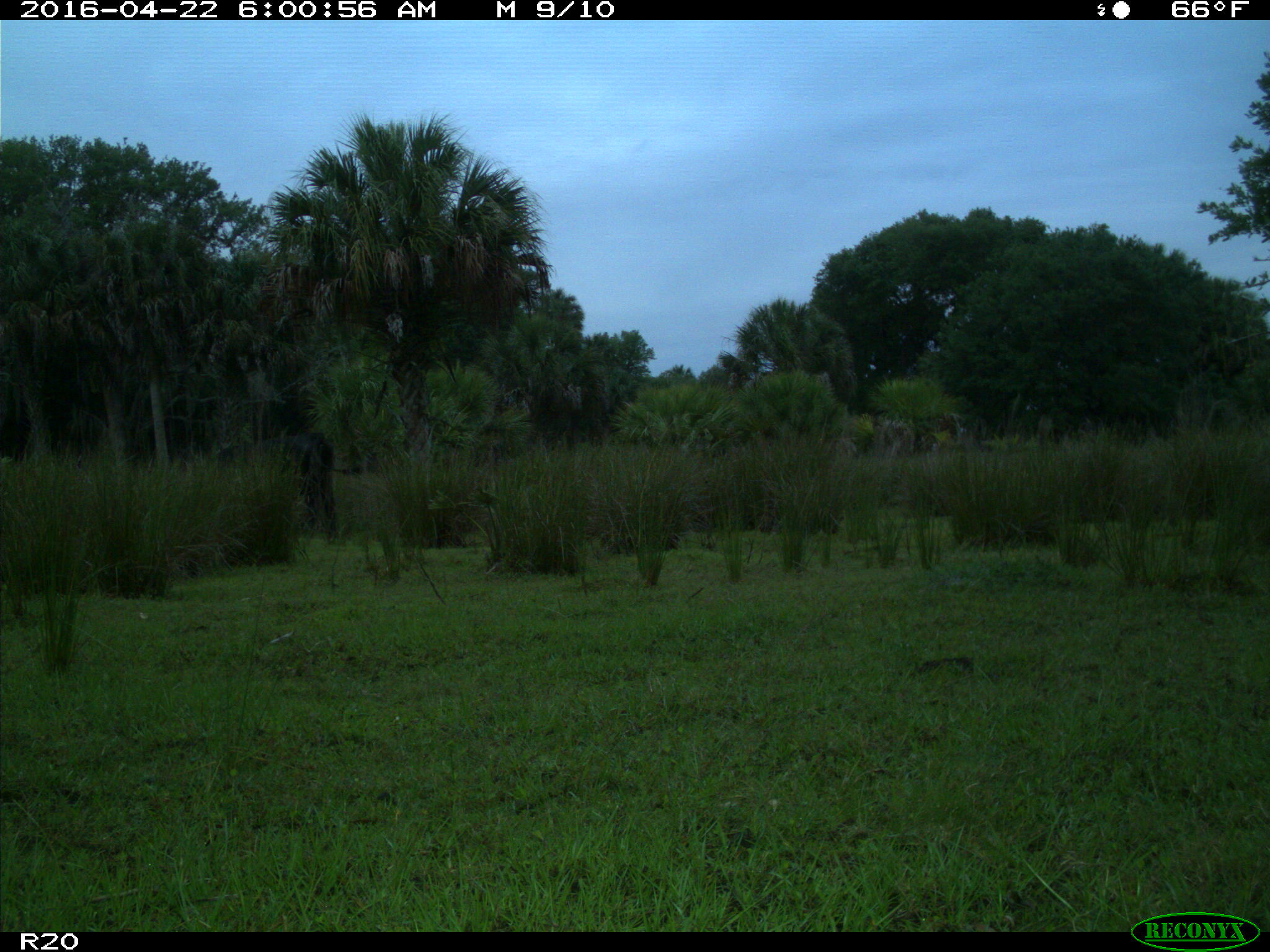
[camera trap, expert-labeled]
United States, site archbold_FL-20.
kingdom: Animalia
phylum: Chordata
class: Mammalia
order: Artiodactyla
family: Bovidae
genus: Bos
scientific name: Bos taurus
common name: domestic cow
Bos taurus (domestic cow).